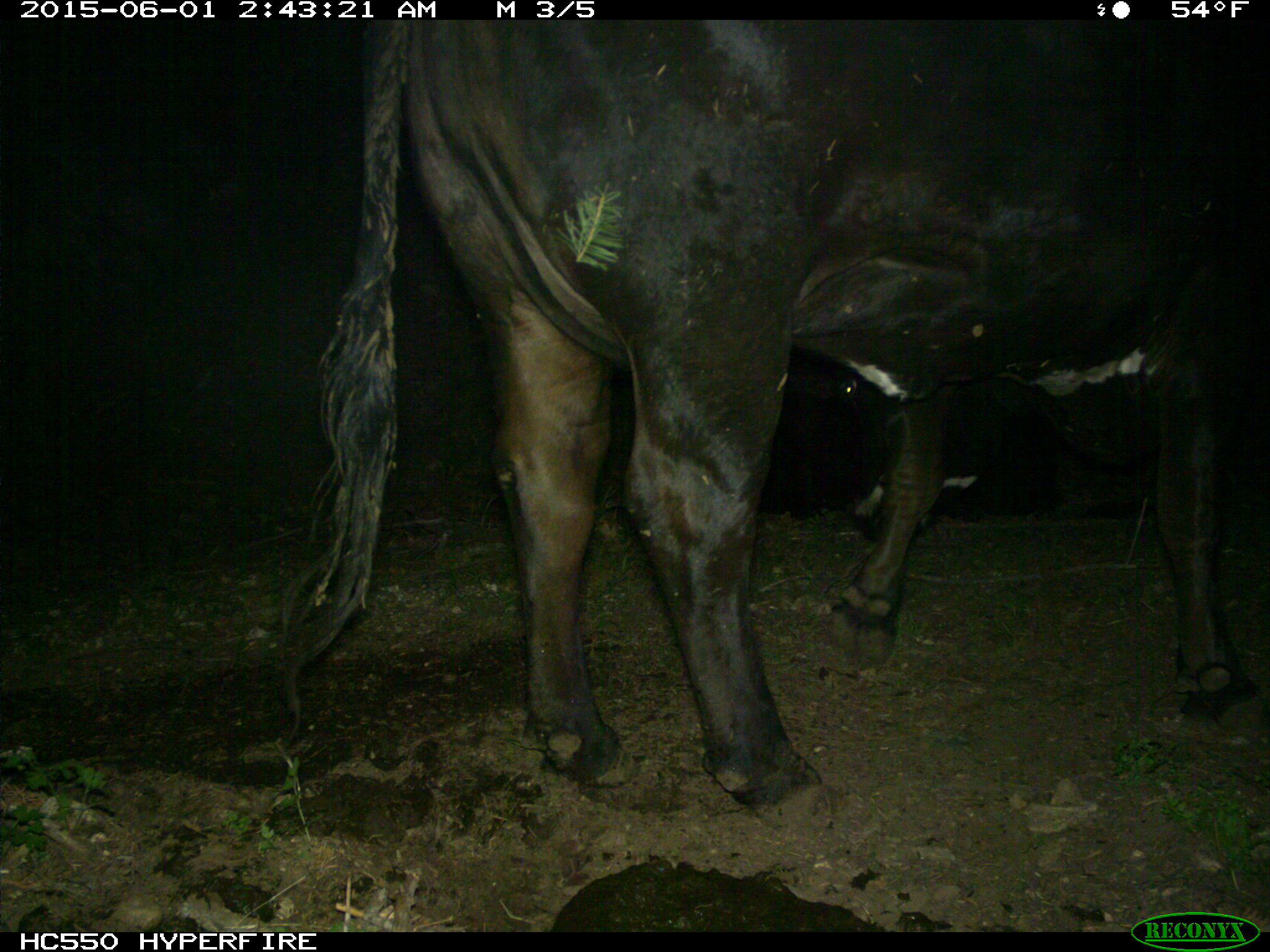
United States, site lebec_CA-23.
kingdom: Animalia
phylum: Chordata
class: Mammalia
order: Artiodactyla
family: Bovidae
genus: Bos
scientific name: Bos taurus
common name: domestic cow